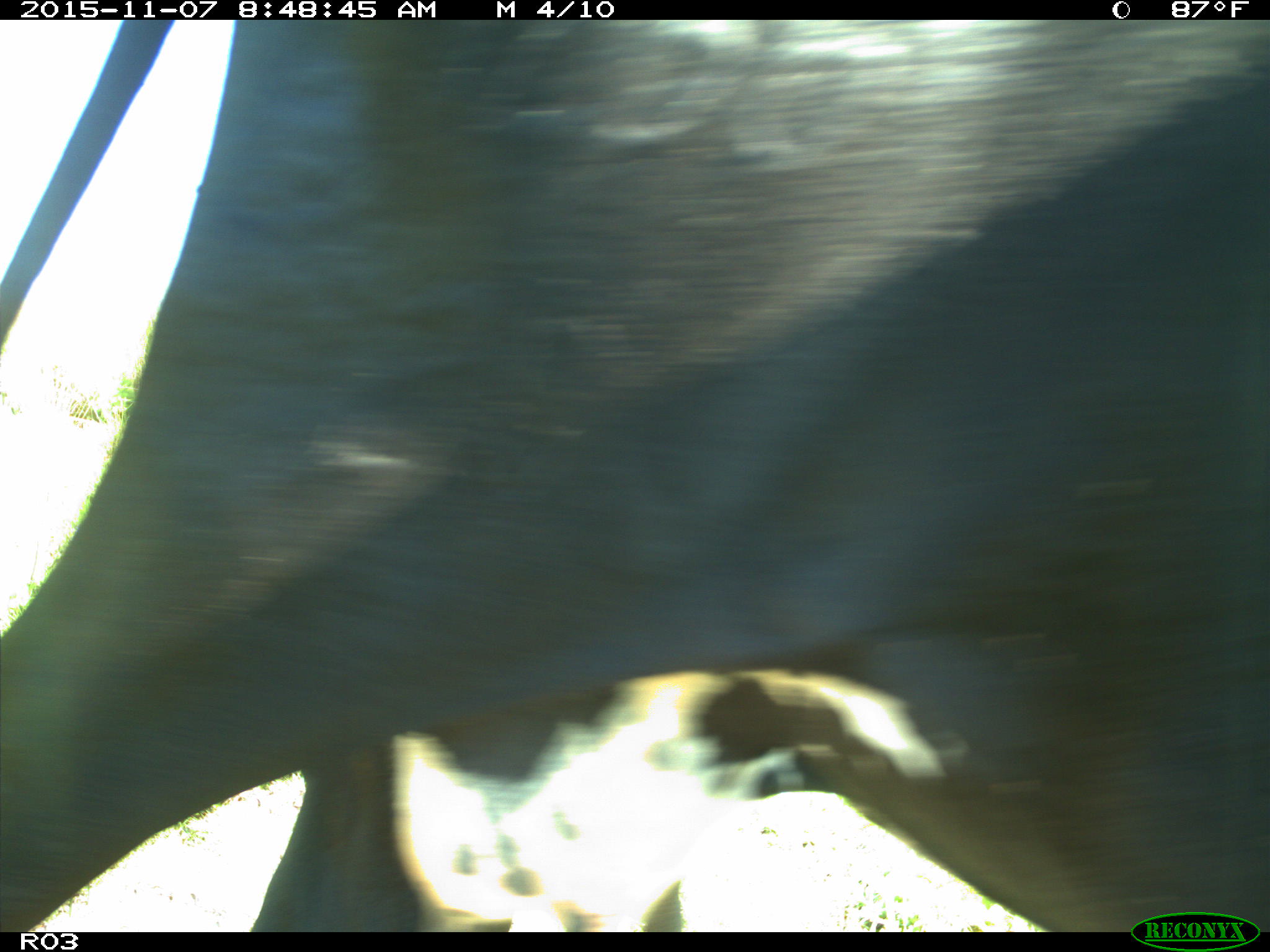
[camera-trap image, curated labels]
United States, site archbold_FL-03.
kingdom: Animalia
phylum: Chordata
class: Mammalia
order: Artiodactyla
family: Bovidae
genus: Bos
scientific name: Bos taurus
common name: domestic cow